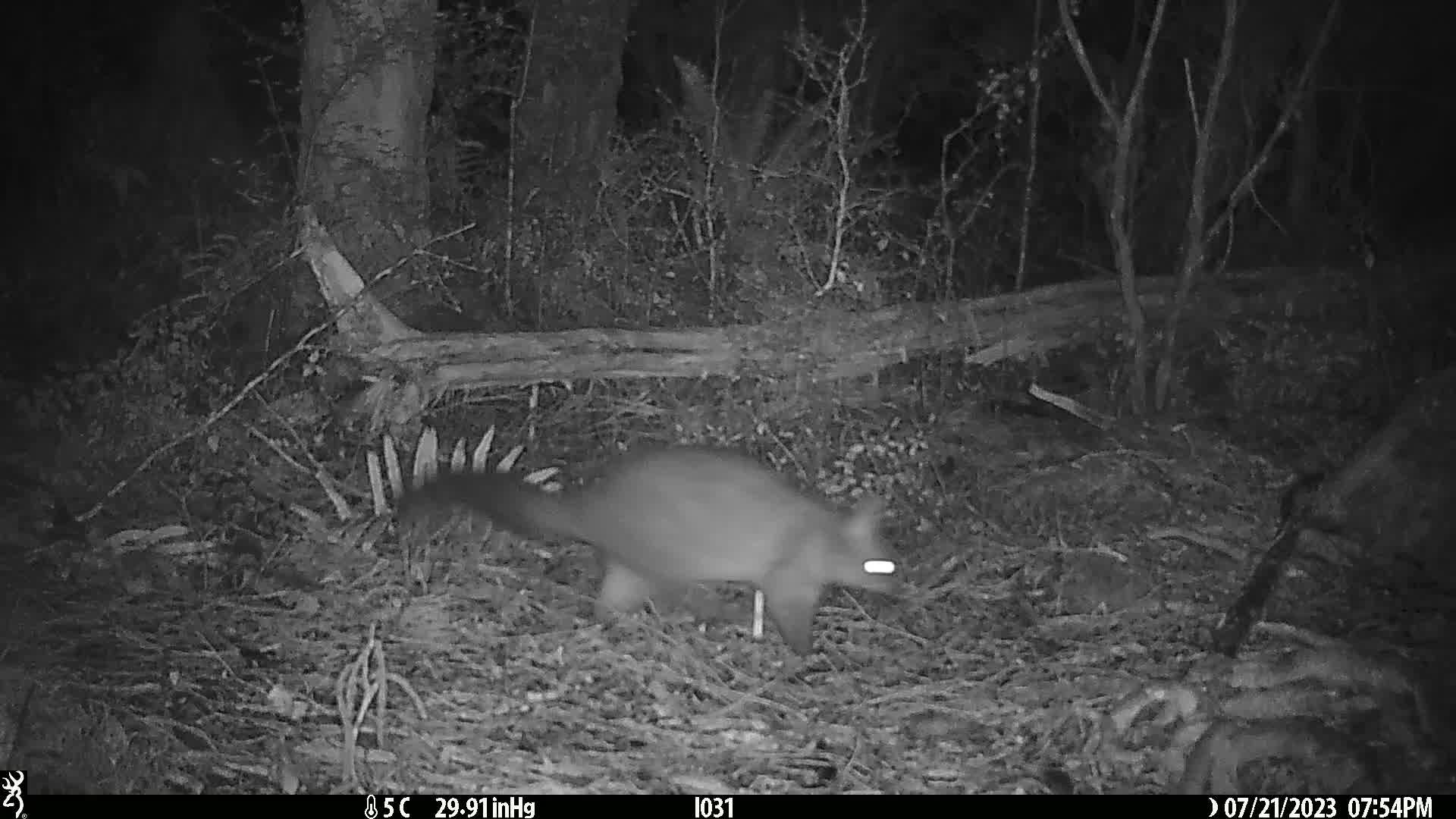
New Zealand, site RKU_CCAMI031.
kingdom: Animalia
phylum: Chordata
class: Mammalia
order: Diprotodontia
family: Phalangeridae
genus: Trichosurus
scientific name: Trichosurus vulpecula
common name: common brushtail possum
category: possum